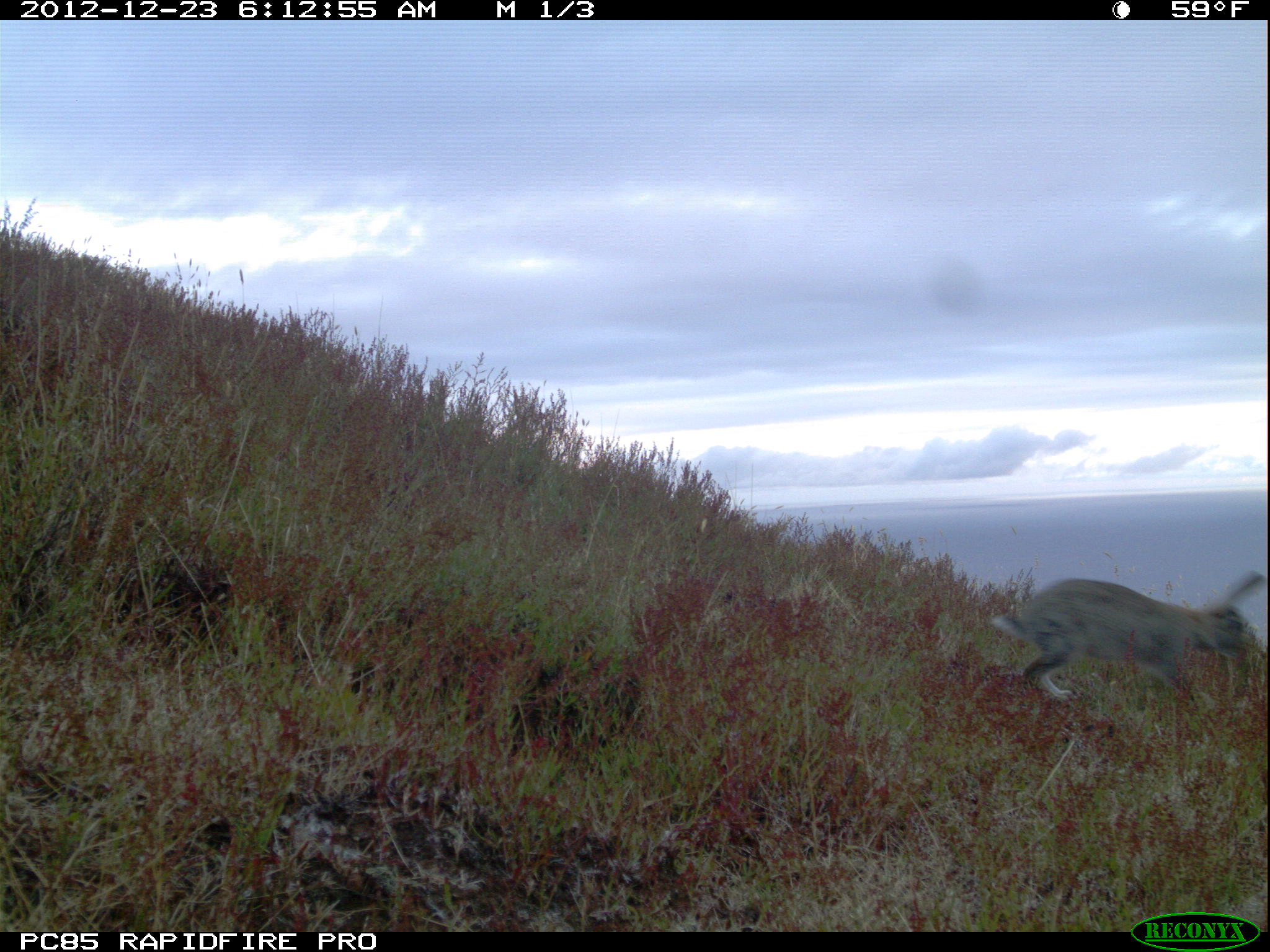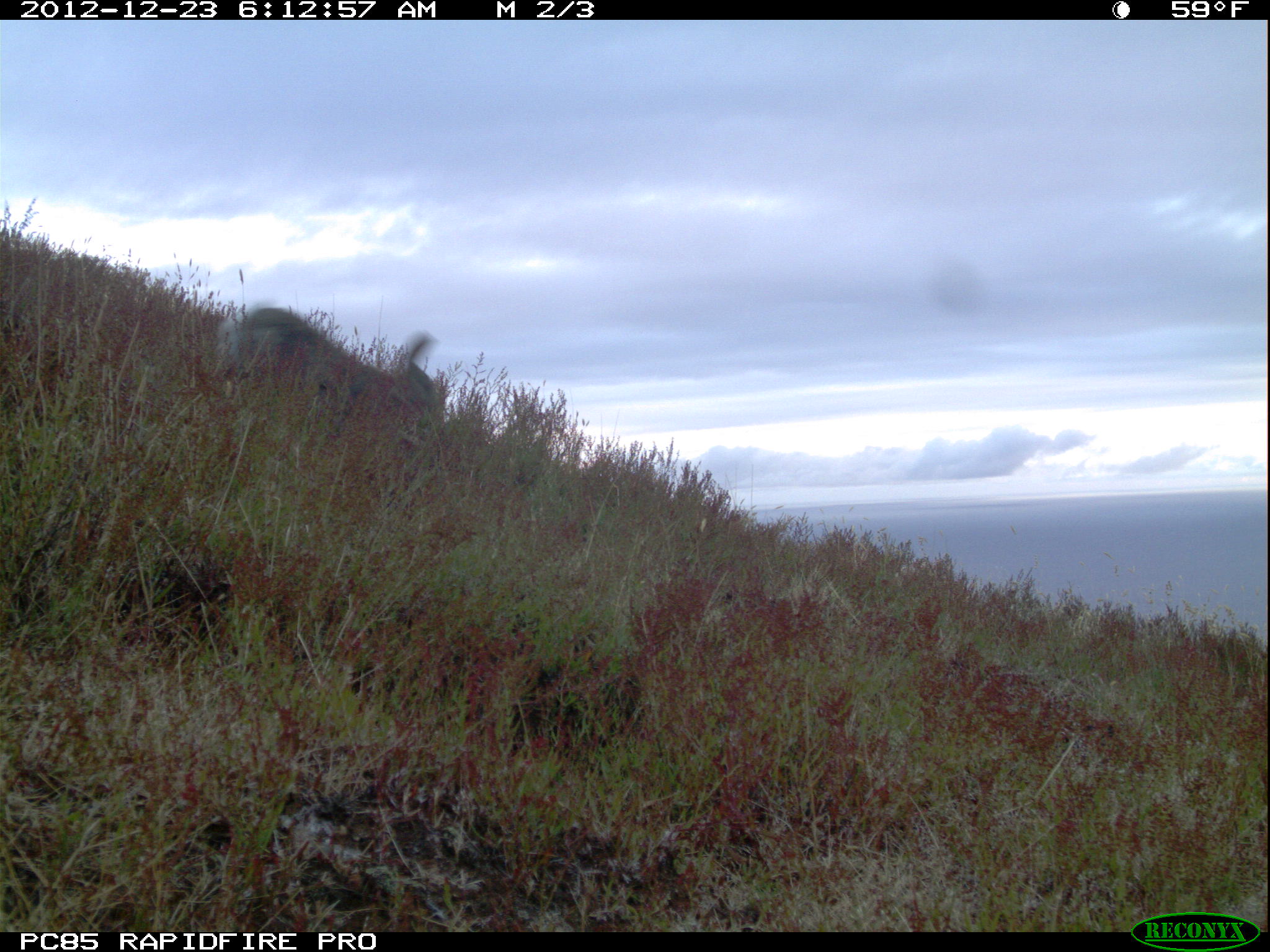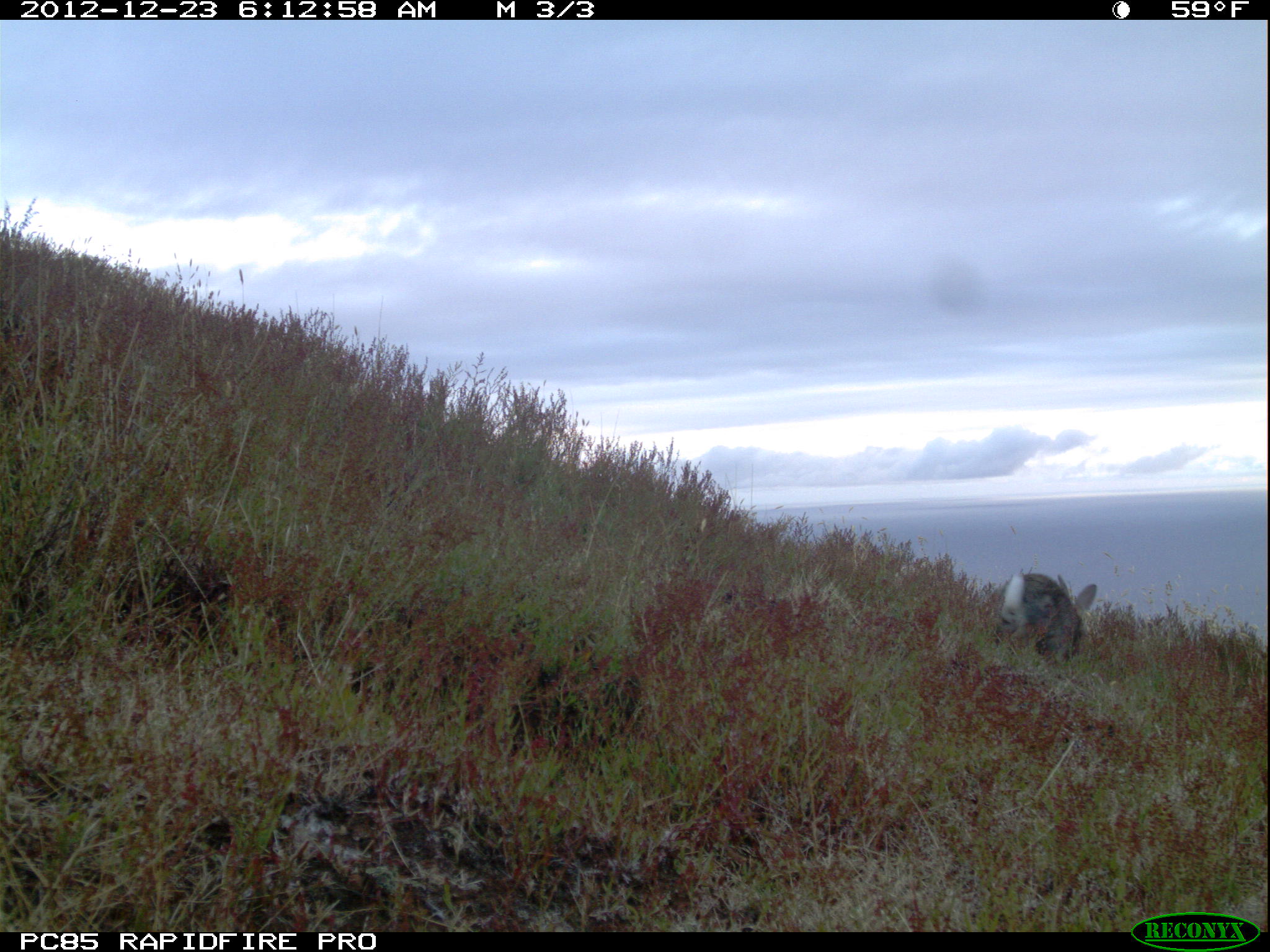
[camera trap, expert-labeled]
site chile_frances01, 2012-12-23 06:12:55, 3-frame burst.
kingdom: Animalia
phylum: Chordata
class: Mammalia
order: Lagomorpha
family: Leporidae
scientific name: Leporidae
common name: rabbits and hares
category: rabbit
Rabbit (rabbits and hares) (Leporidae).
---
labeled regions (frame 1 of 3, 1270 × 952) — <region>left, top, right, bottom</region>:
rabbit: <region>988, 569, 1268, 710</region>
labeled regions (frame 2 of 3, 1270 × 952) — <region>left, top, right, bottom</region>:
rabbit: <region>233, 299, 446, 455</region>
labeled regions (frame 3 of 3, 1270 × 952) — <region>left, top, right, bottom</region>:
rabbit: <region>992, 568, 1094, 666</region>